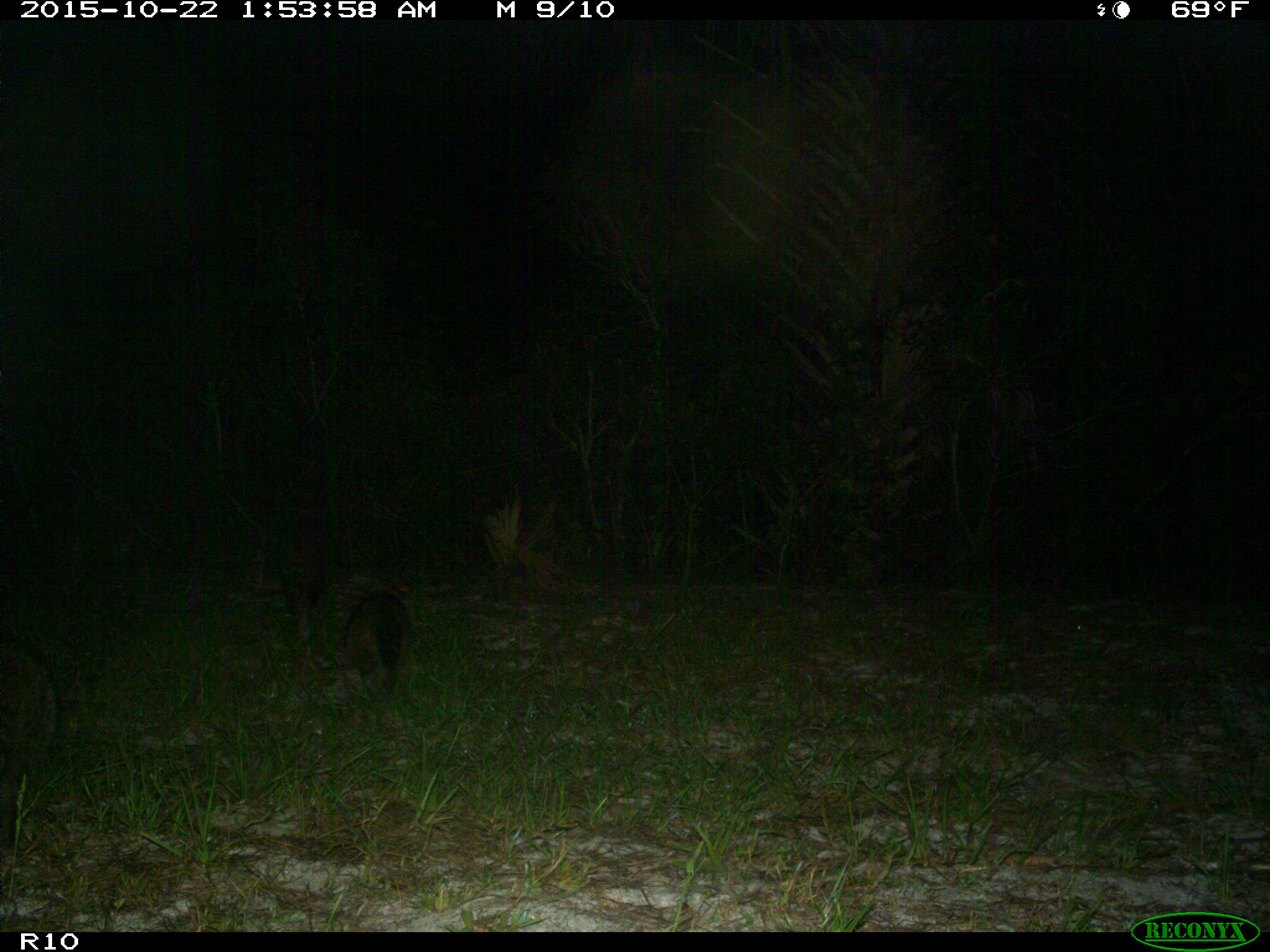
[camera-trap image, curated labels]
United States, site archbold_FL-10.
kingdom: Animalia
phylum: Chordata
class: Mammalia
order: Carnivora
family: Procyonidae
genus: Procyon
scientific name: Procyon lotor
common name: common raccoon